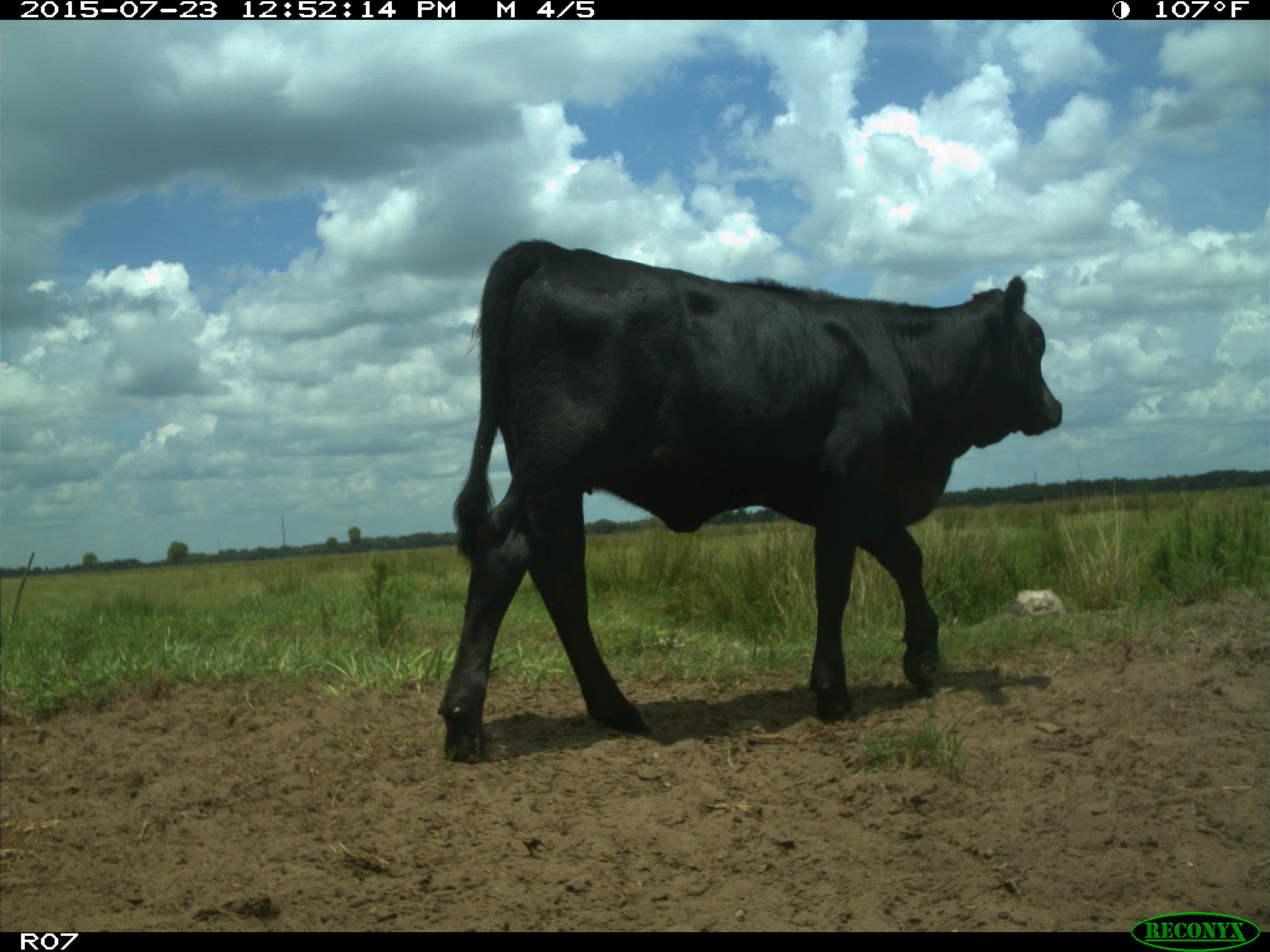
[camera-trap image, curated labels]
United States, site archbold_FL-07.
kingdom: Animalia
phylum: Chordata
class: Mammalia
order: Artiodactyla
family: Bovidae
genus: Bos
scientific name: Bos taurus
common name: domestic cow